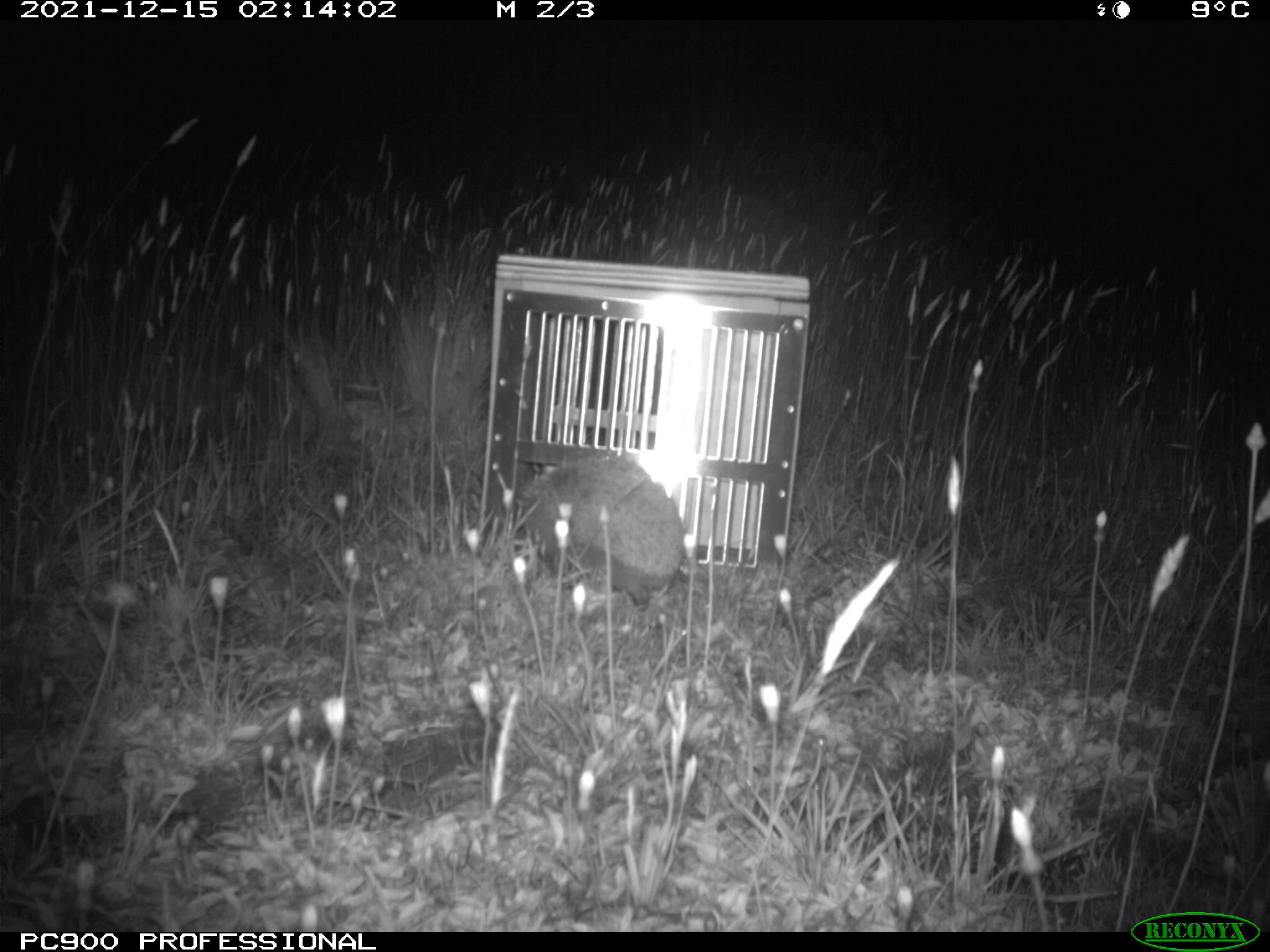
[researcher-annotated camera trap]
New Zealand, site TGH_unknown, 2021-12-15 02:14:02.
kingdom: Animalia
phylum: Chordata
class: Mammalia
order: Eulipotyphla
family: Erinaceidae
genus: Erinaceus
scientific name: Erinaceus europaeus europaeus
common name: european hedgehog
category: hedgehog